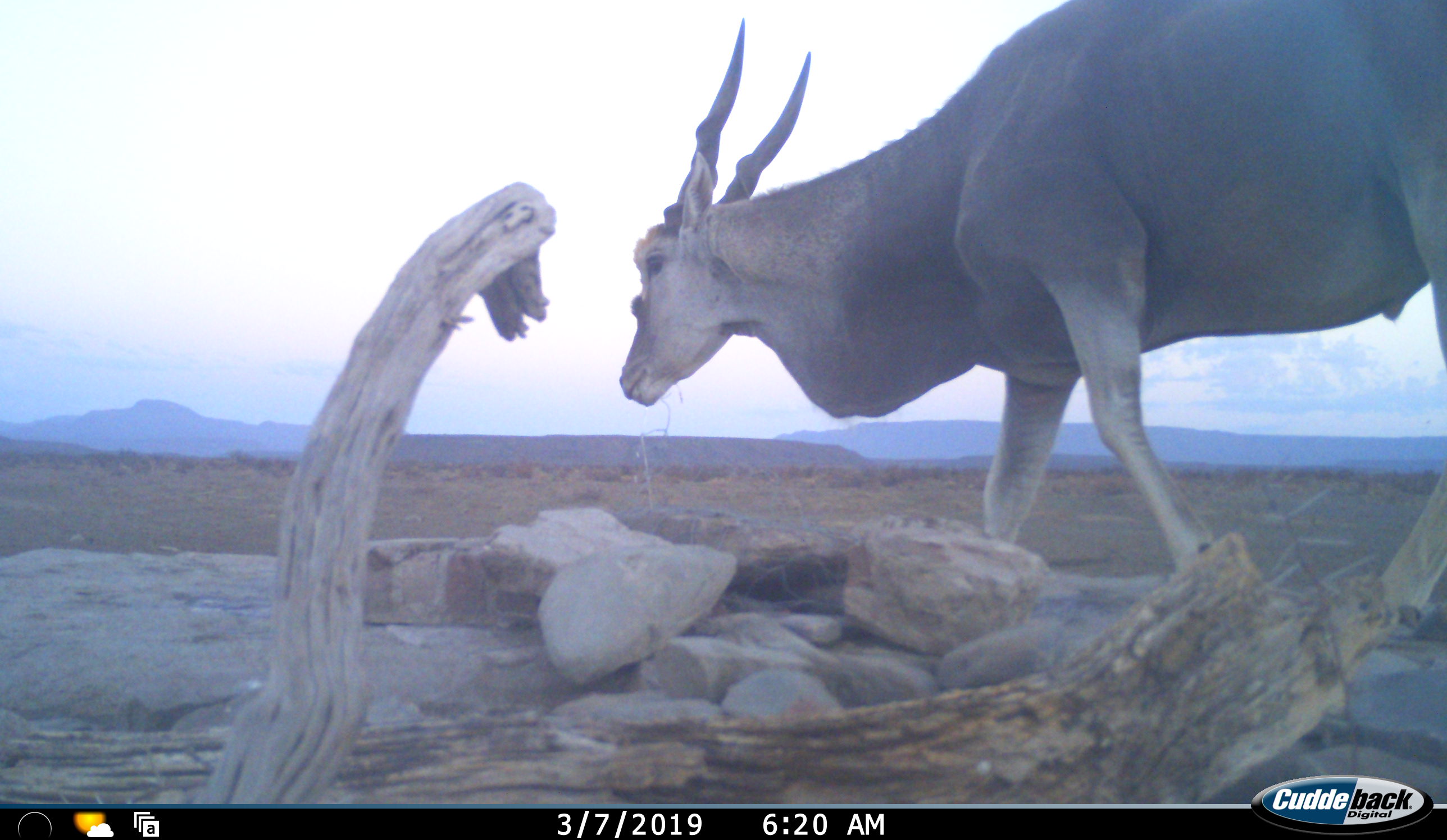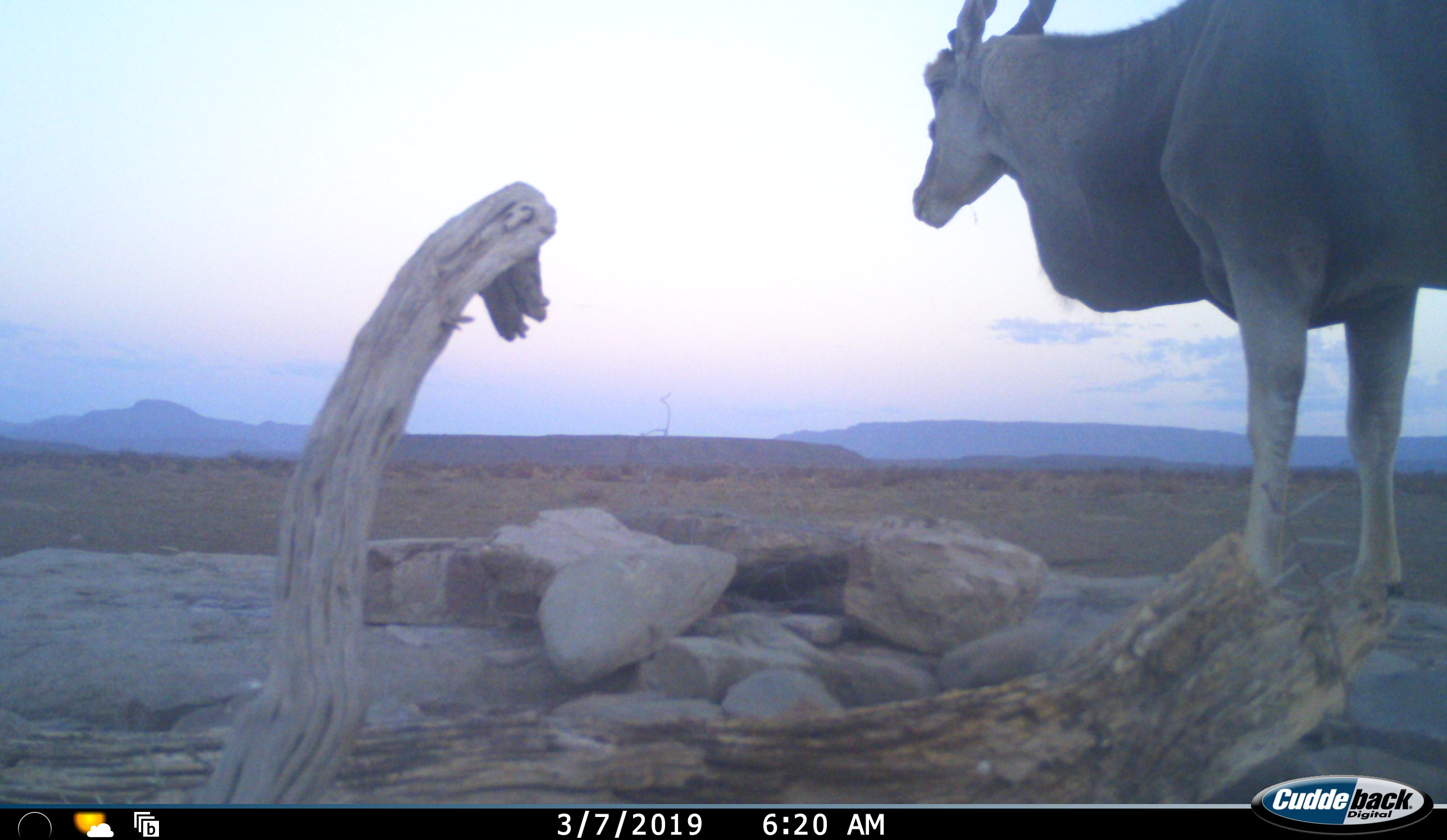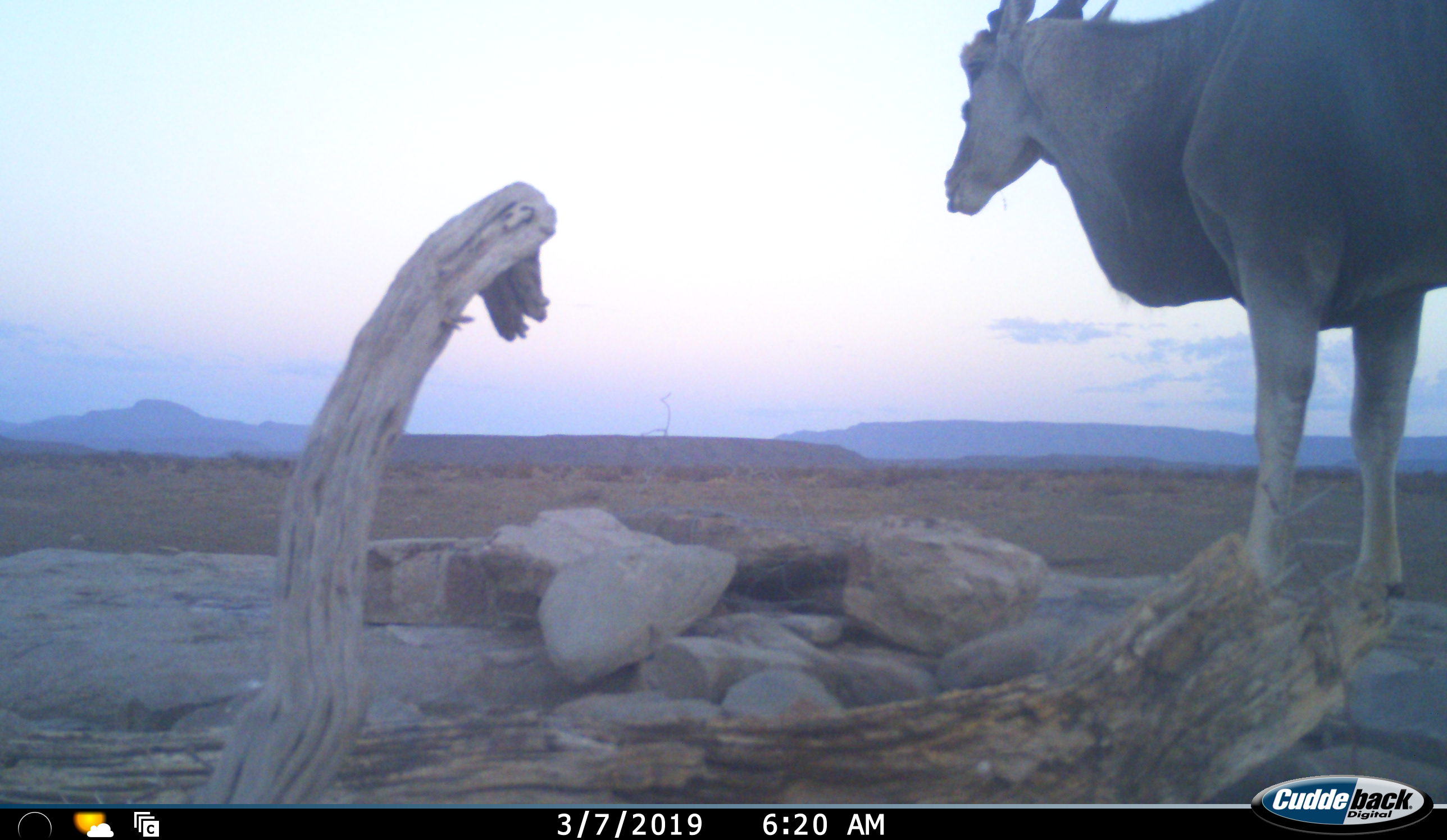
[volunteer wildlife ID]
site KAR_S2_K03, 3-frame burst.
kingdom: Animalia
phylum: Chordata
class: Mammalia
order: Artiodactyla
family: Bovidae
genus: Tragelaphus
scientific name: Tragelaphus oryx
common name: eland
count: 1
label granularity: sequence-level